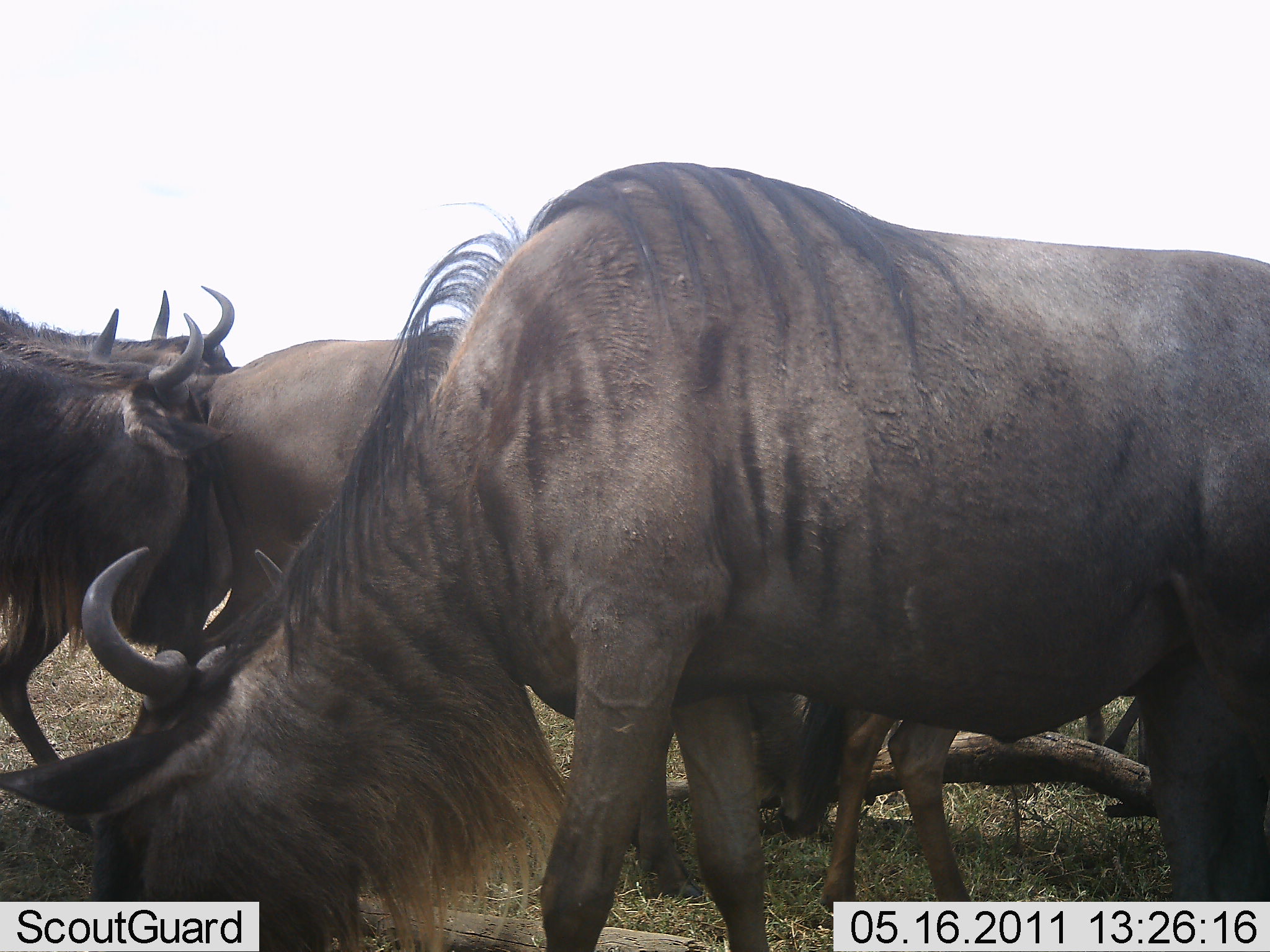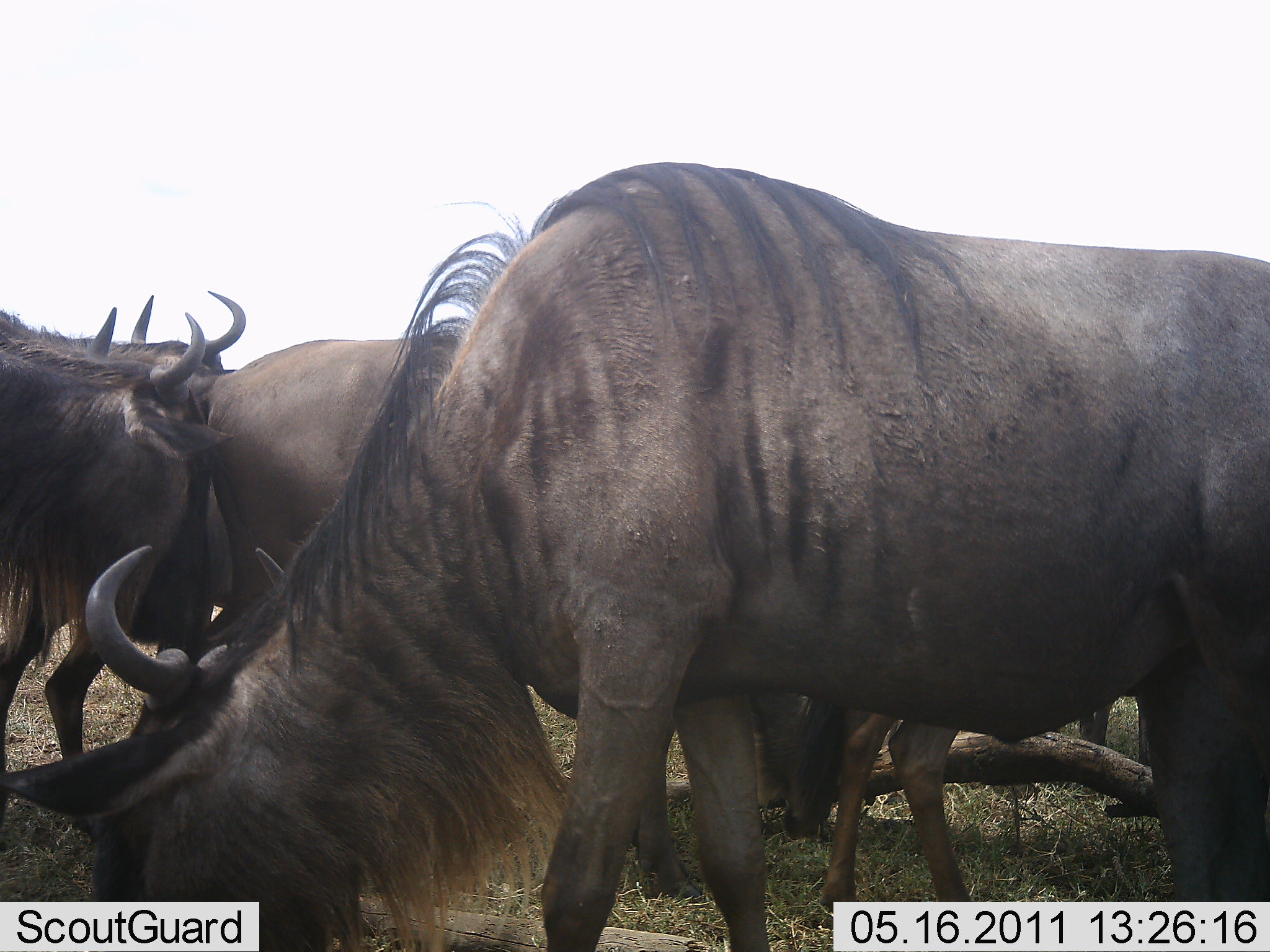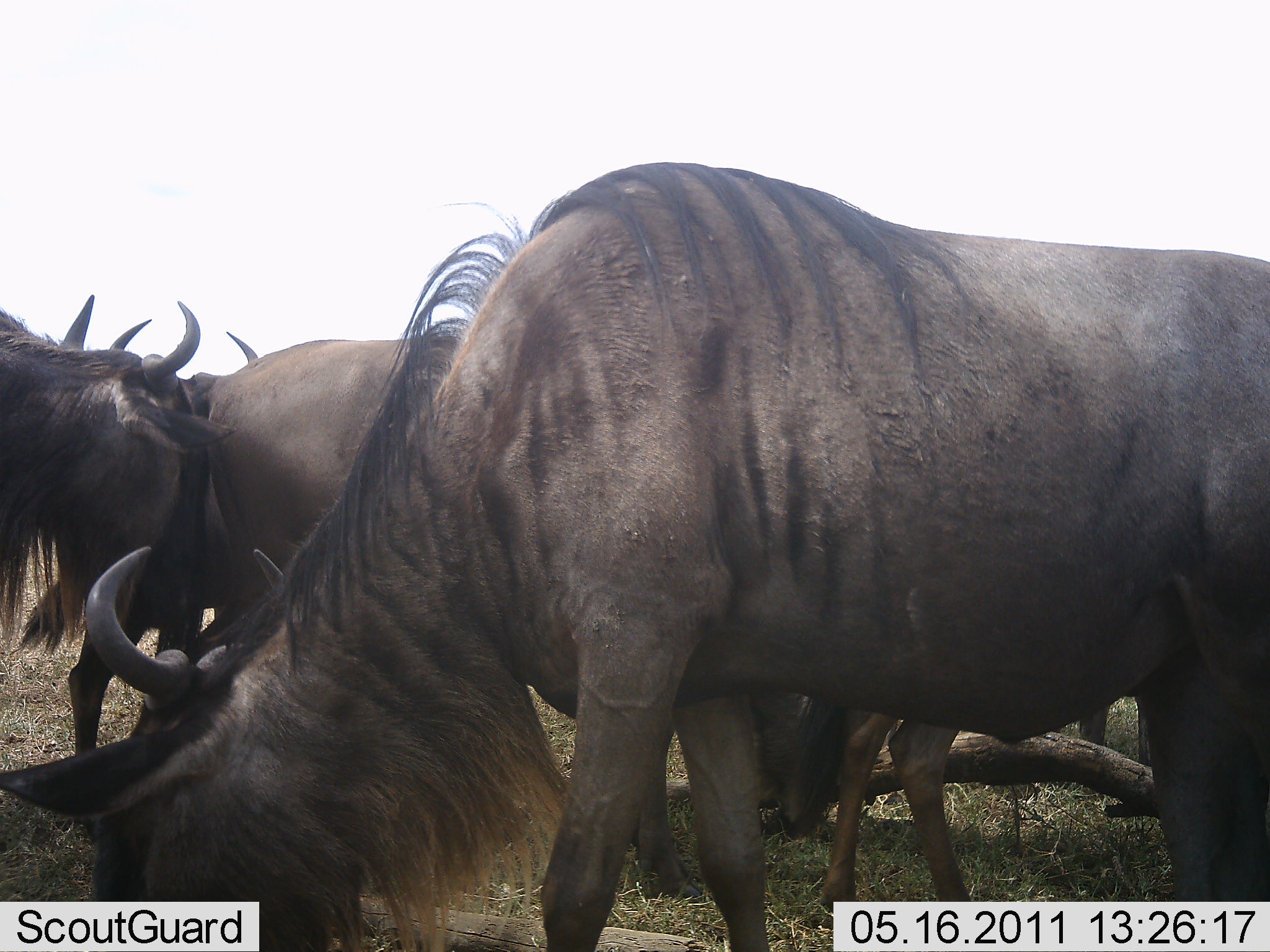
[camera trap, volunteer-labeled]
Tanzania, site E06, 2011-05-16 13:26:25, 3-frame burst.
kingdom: Animalia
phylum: Chordata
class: Mammalia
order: Artiodactyla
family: Bovidae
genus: Connochaetes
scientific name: Connochaetes taurinus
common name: blue wildebeest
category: wildebeest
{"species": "wildebeest (blue wildebeest) (Connochaetes taurinus)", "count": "5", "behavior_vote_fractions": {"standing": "83%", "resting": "0%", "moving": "8%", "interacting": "8%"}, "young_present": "17%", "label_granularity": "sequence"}